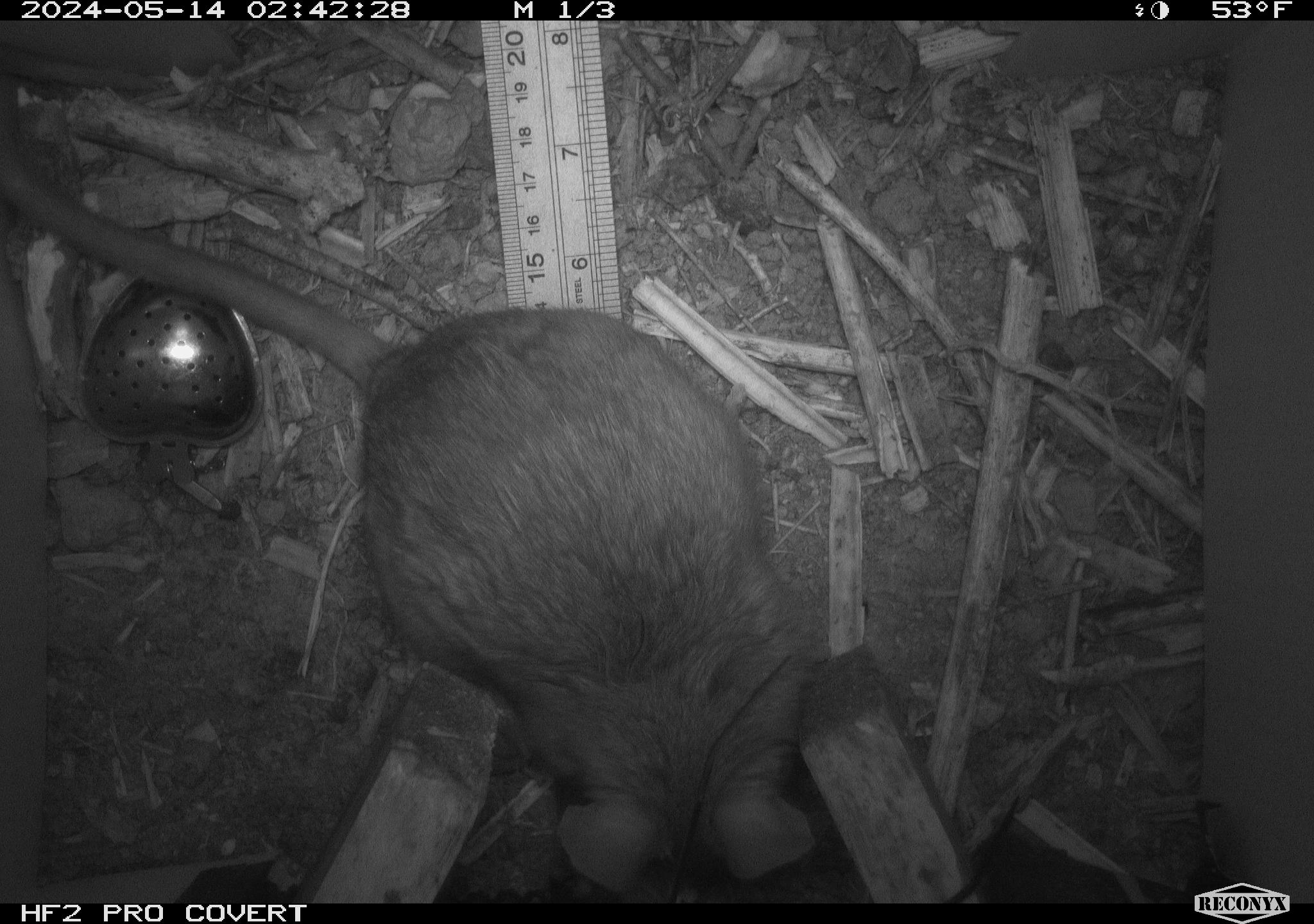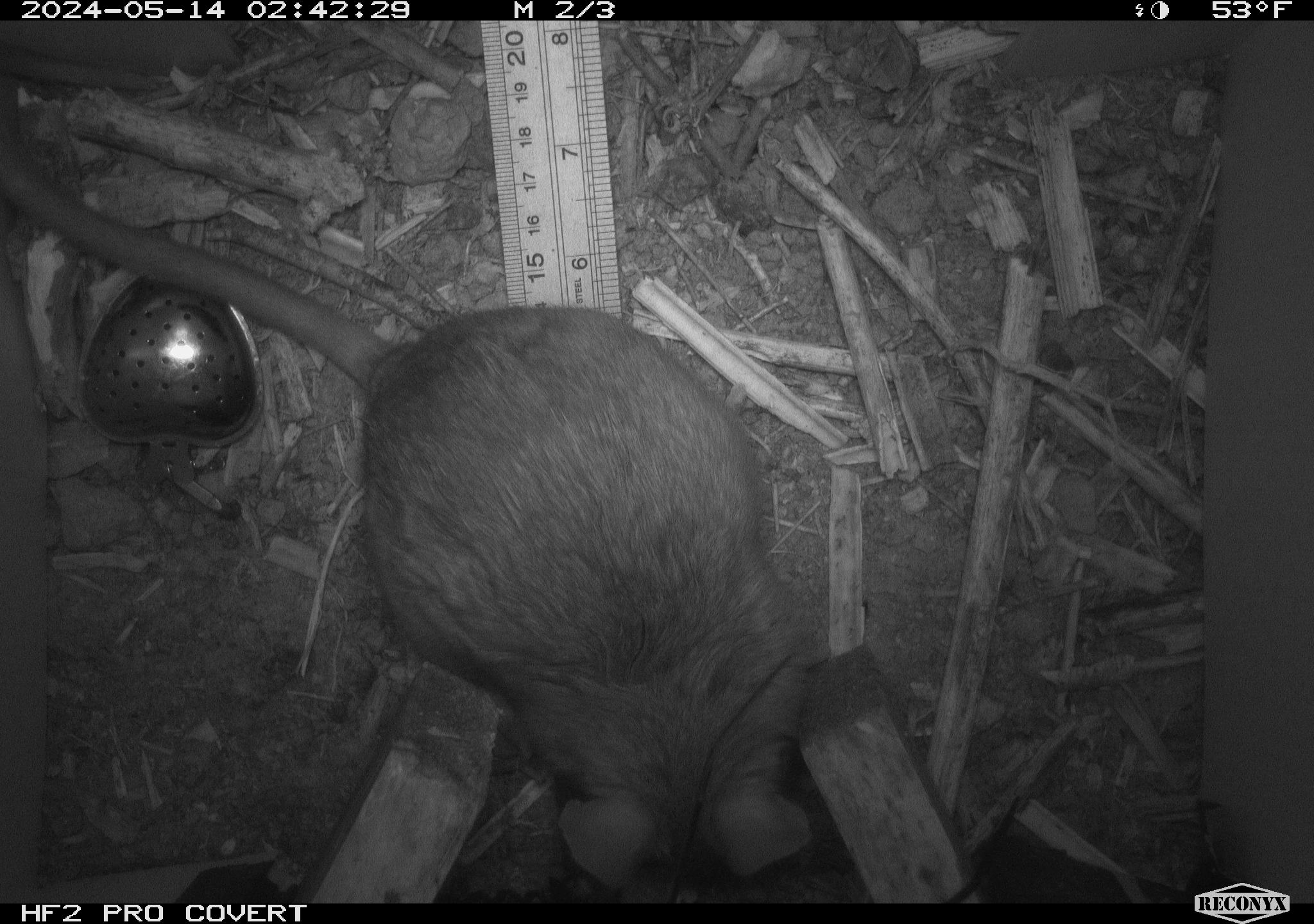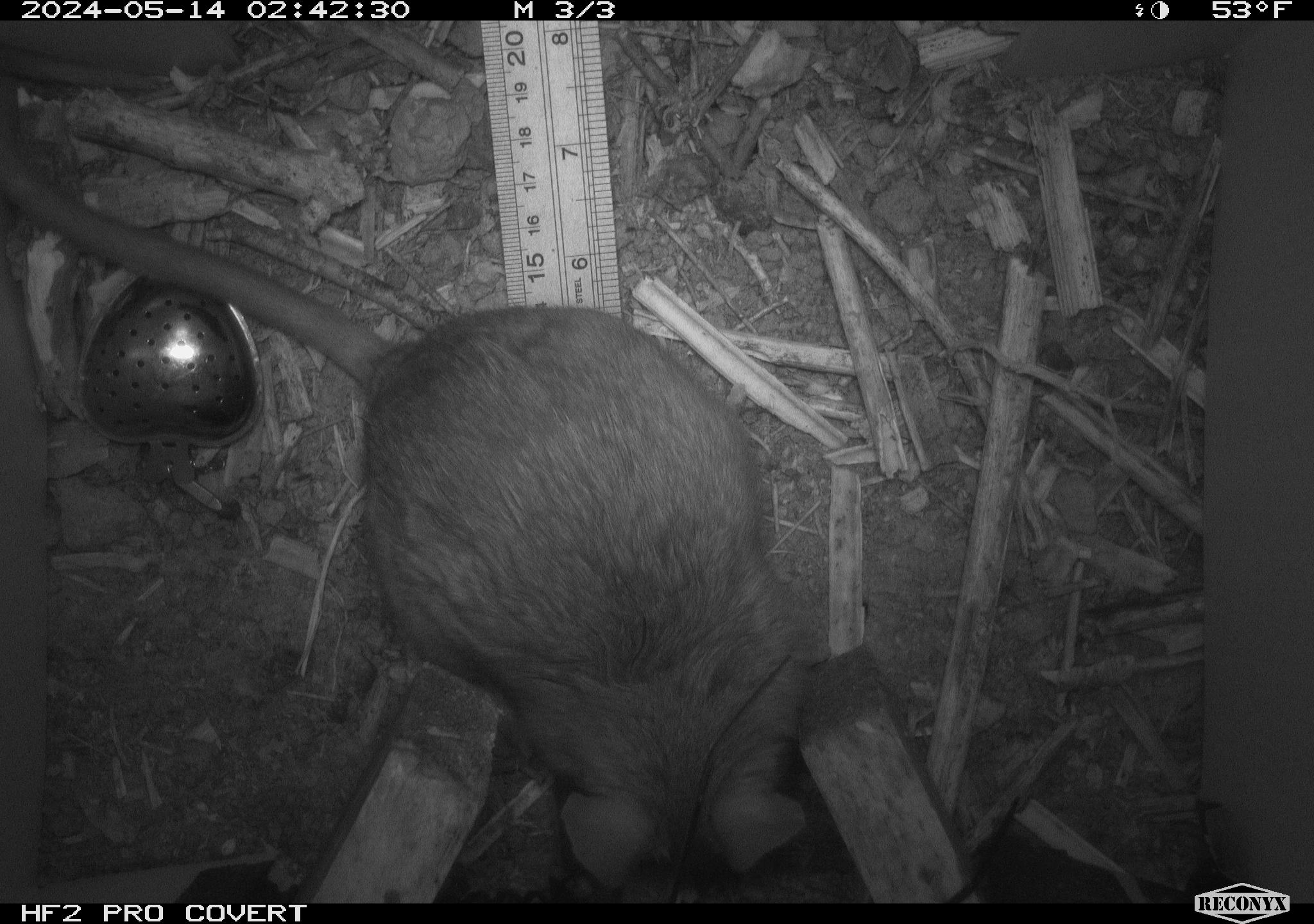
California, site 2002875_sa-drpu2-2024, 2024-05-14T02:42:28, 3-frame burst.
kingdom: Animalia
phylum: Chordata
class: Mammalia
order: Rodentia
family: Cricetidae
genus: Neotoma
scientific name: Neotoma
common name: pack rat or woodrat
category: neotoma species